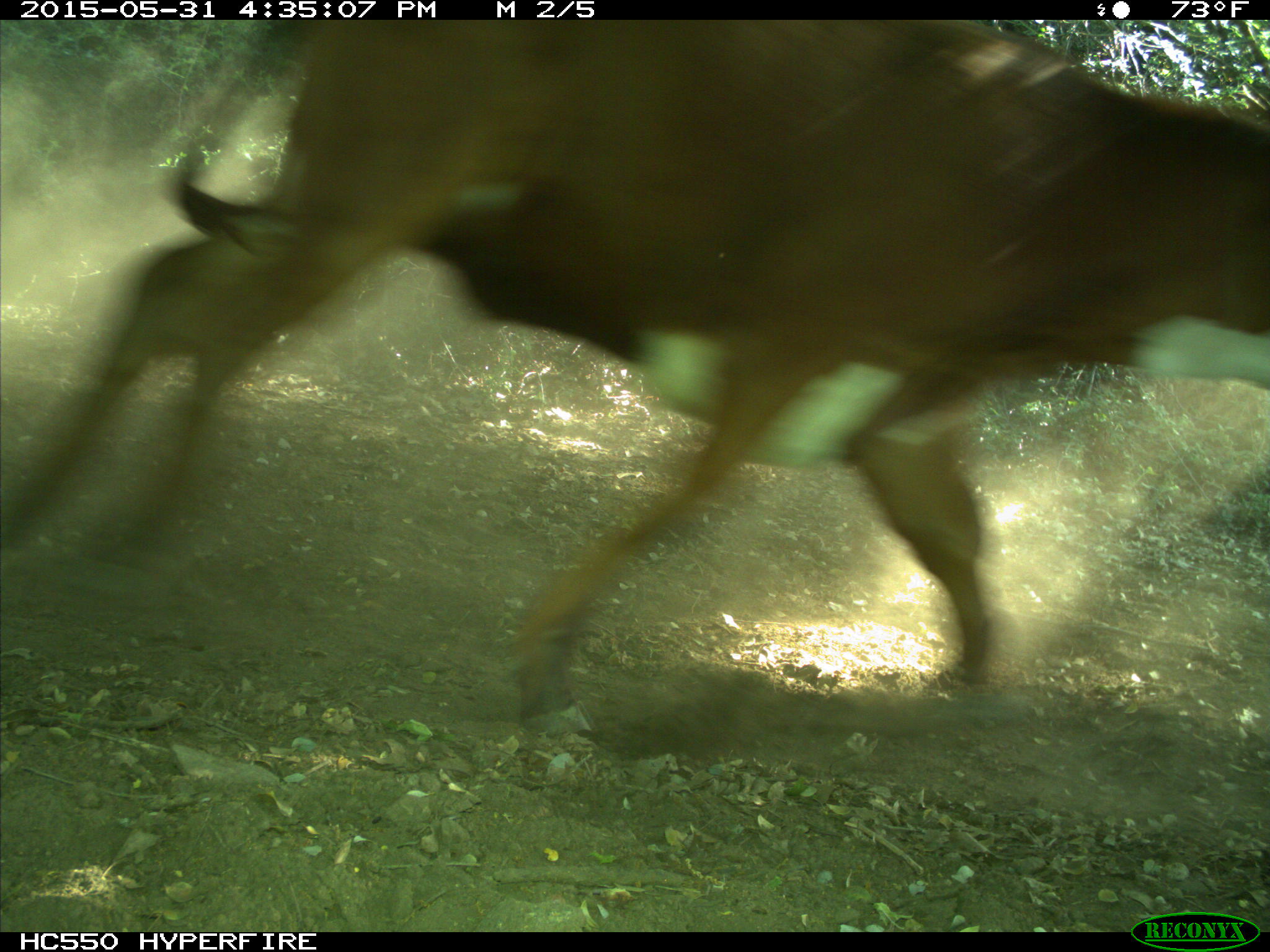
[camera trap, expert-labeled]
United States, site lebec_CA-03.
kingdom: Animalia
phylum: Chordata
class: Mammalia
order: Artiodactyla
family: Bovidae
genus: Bos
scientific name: Bos taurus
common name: domestic cow